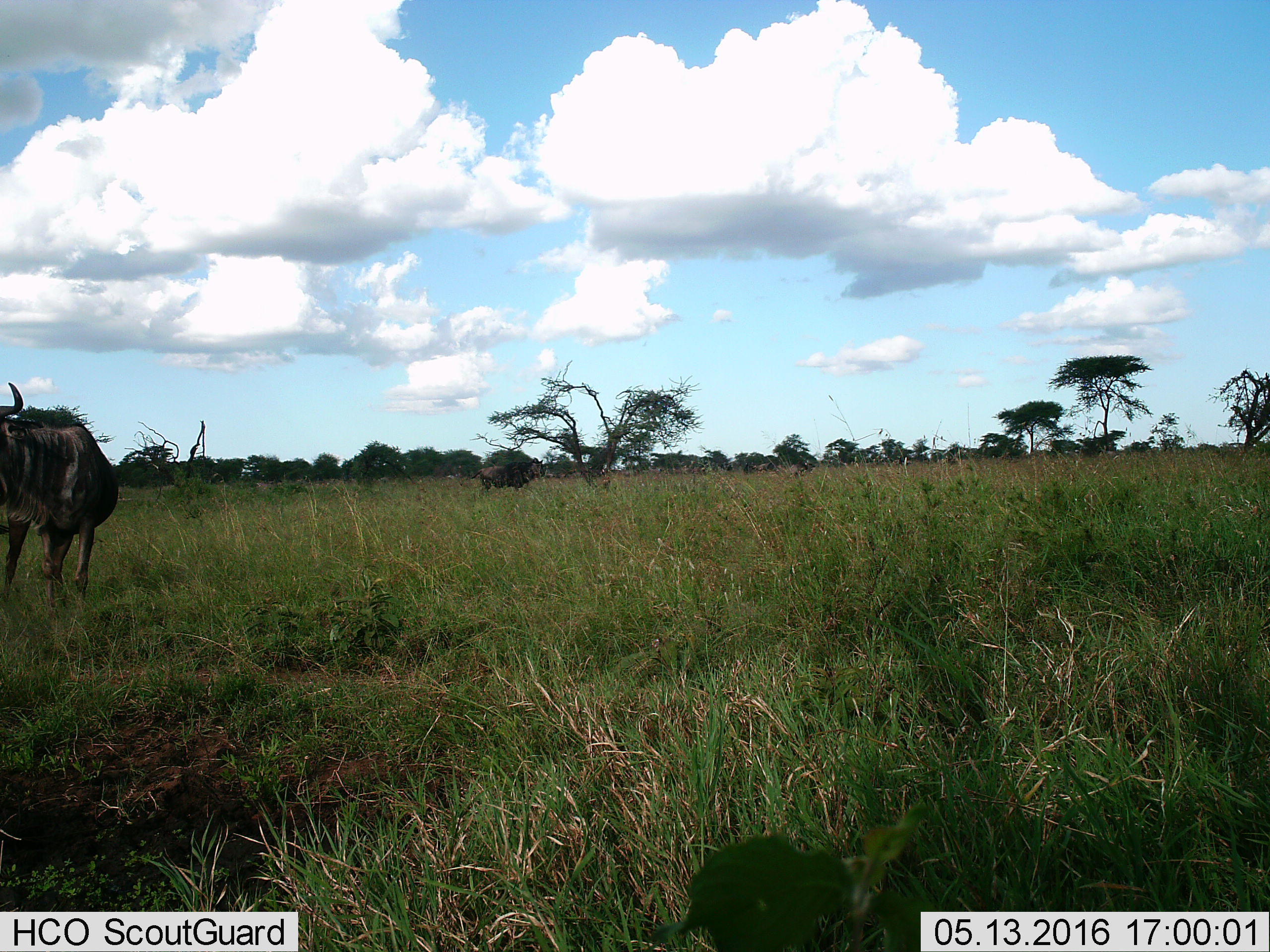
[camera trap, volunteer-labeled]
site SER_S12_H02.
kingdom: Animalia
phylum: Chordata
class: Mammalia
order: Artiodactyla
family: Bovidae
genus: Connochaetes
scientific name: Connochaetes taurinus taurinus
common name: blue wildebeest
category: wildebeestblue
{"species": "wildebeestblue (blue wildebeest) (Connochaetes taurinus taurinus)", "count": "4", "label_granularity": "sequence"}